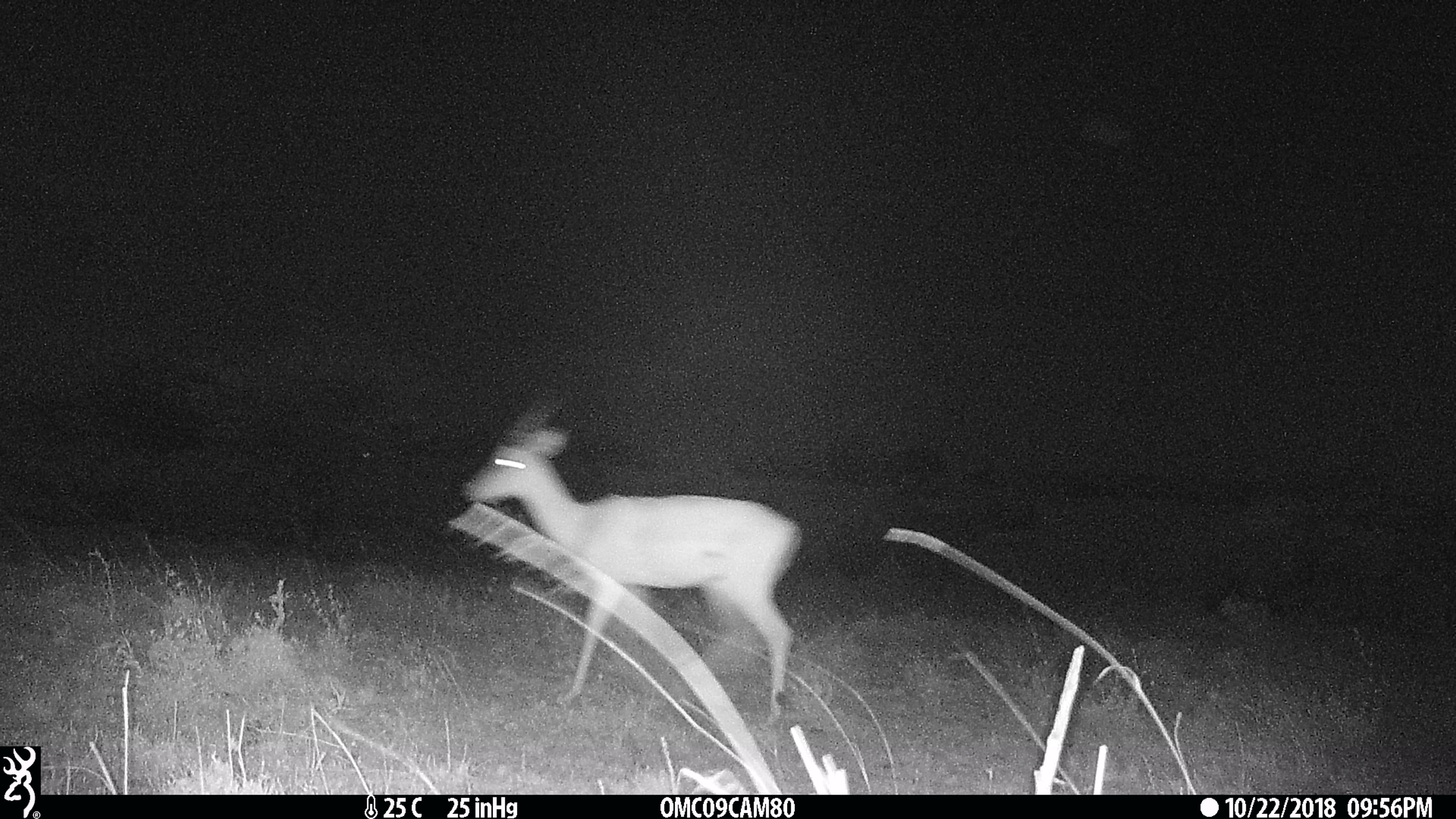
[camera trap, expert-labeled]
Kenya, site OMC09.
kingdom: Animalia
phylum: Chordata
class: Mammalia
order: Artiodactyla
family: Bovidae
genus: Aepyceros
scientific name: Aepyceros melampus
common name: impala